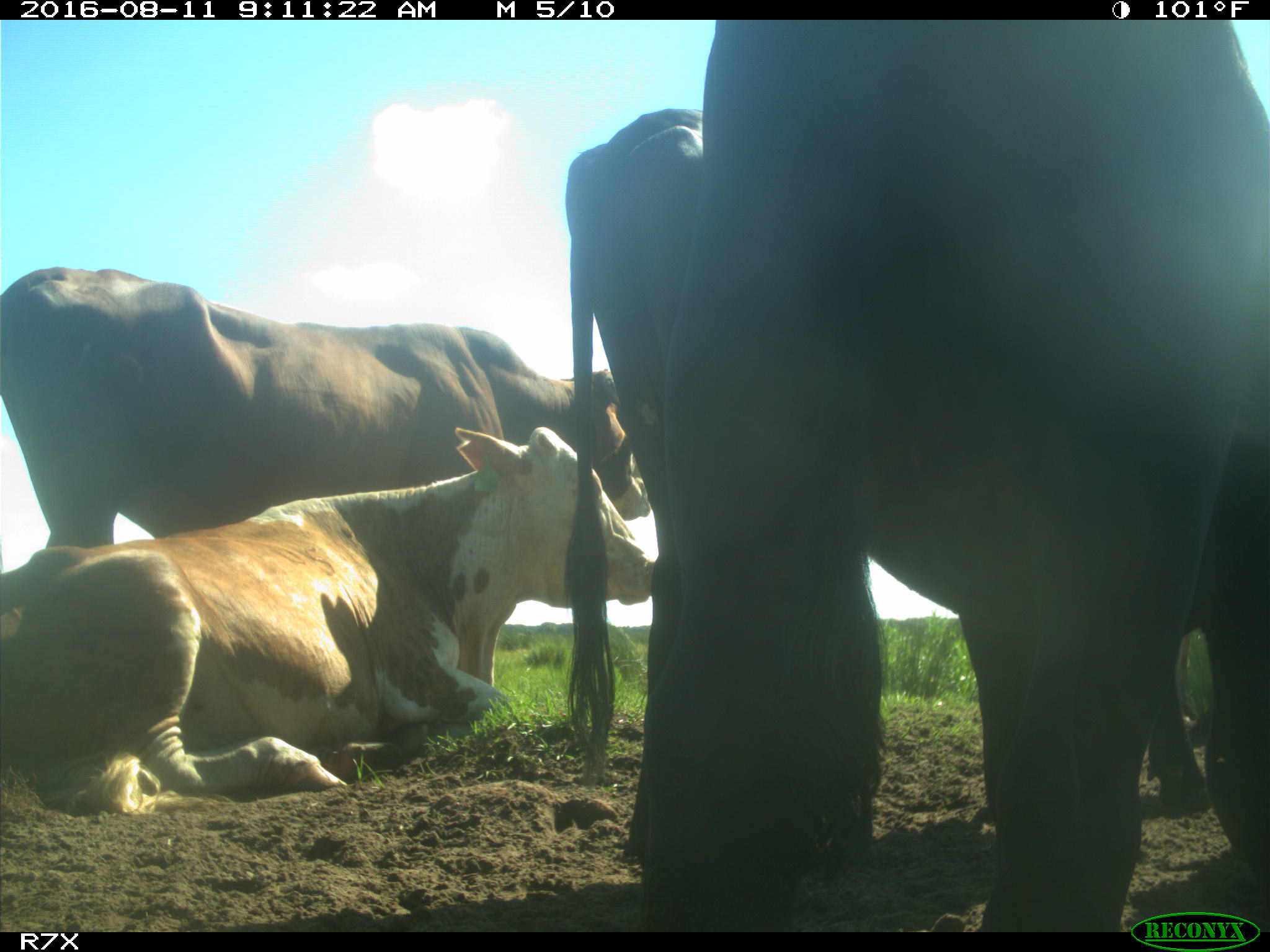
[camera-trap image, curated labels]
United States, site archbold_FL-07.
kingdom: Animalia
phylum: Chordata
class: Mammalia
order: Artiodactyla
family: Bovidae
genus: Bos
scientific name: Bos taurus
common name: domestic cow